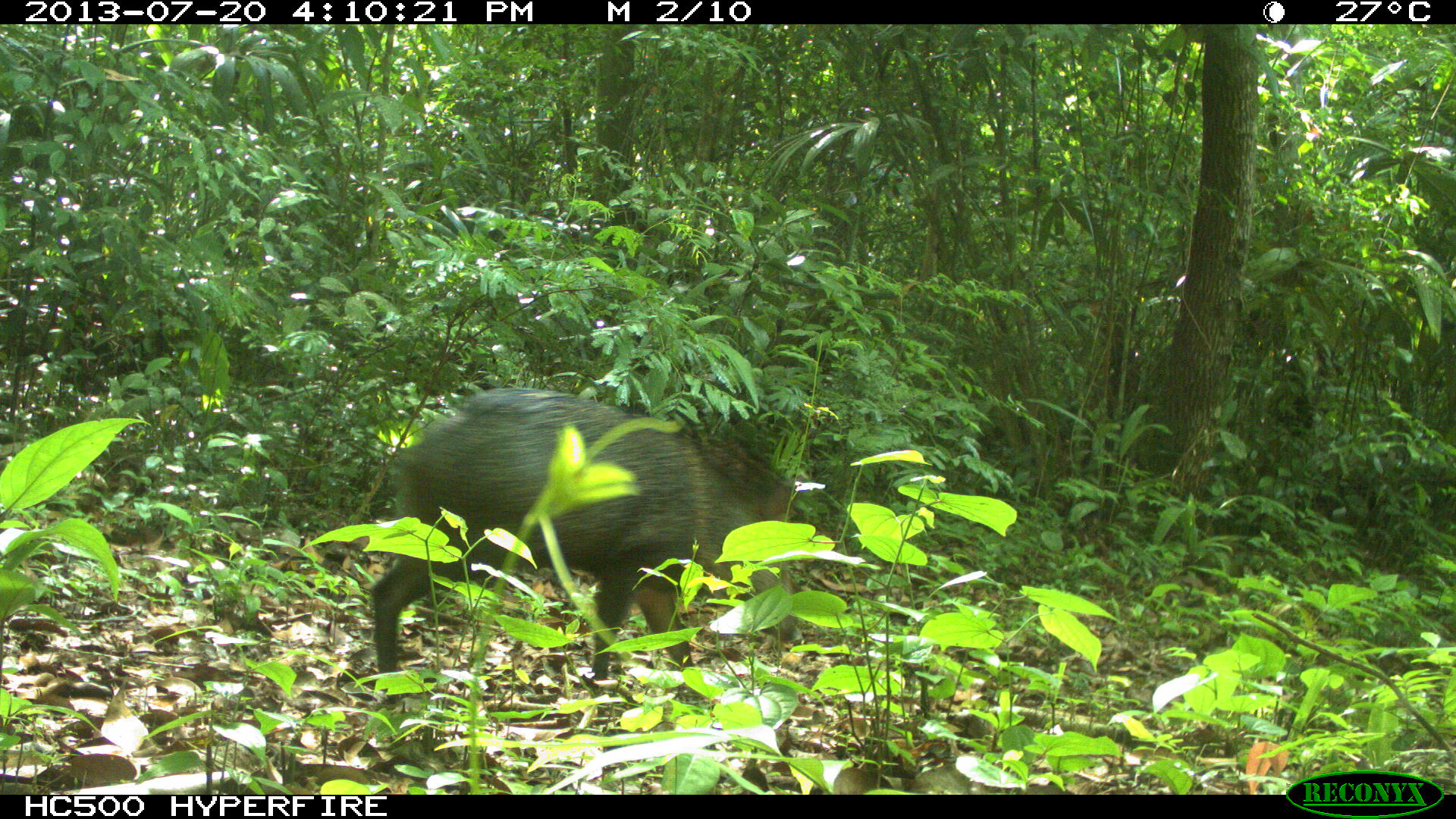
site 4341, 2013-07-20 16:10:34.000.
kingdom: Animalia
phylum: Chordata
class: Mammalia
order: Artiodactyla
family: Tayassuidae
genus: Pecari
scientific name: Pecari tajacu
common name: collared peccary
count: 1